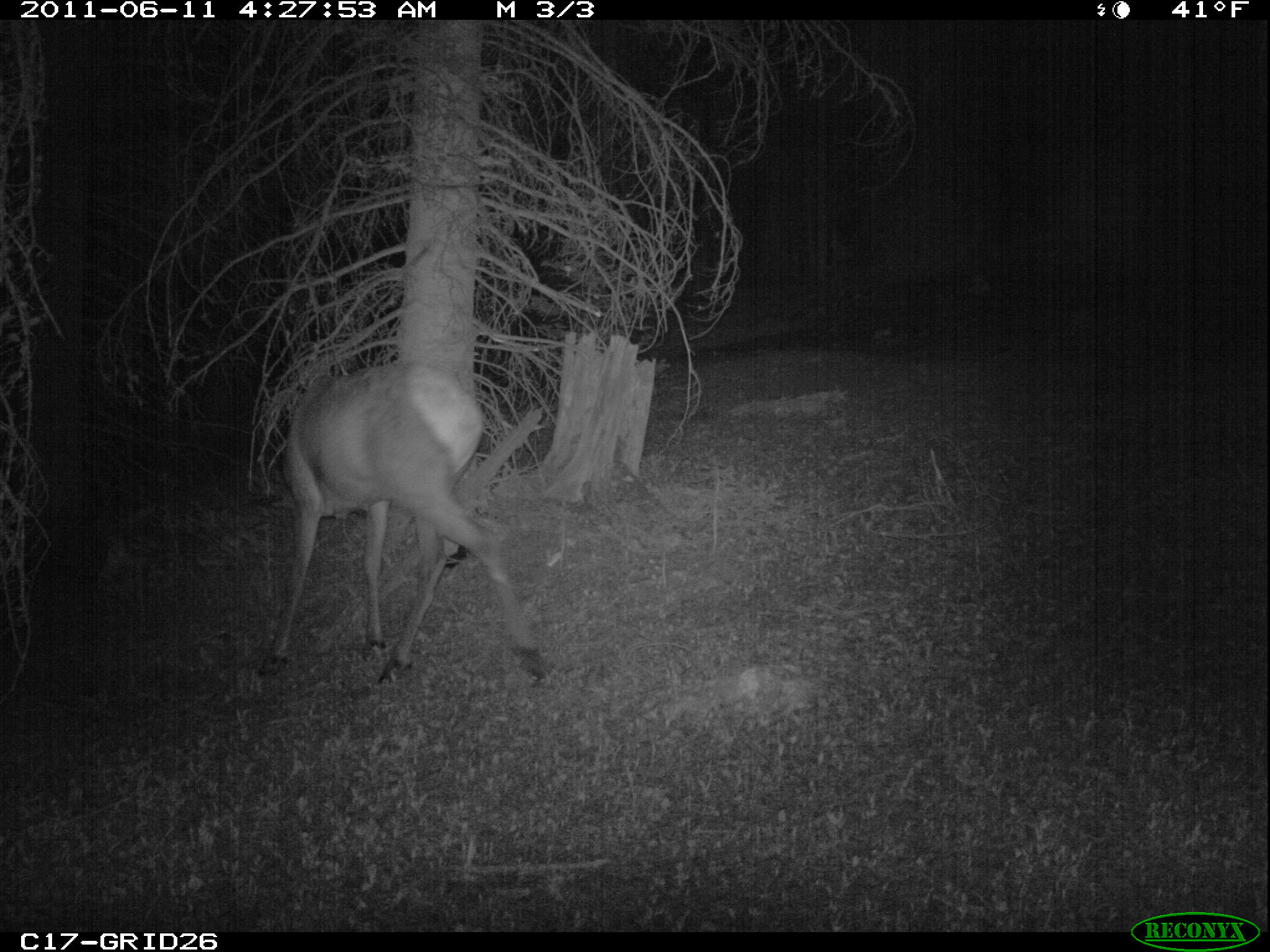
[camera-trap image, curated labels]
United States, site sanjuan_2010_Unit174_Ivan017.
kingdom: Animalia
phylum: Chordata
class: Mammalia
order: Artiodactyla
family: Cervidae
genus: Cervus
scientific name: Cervus elaphus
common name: red deer